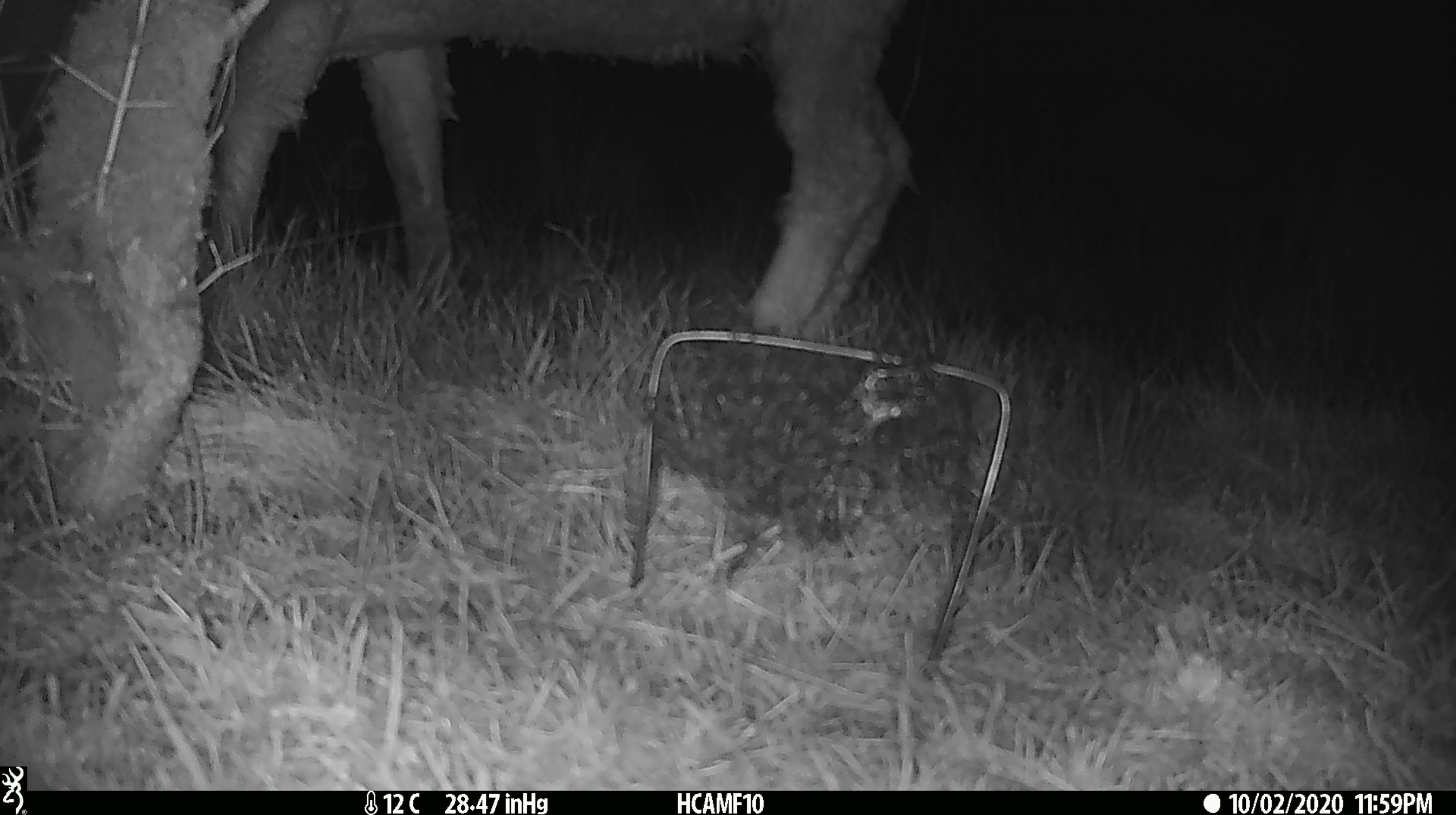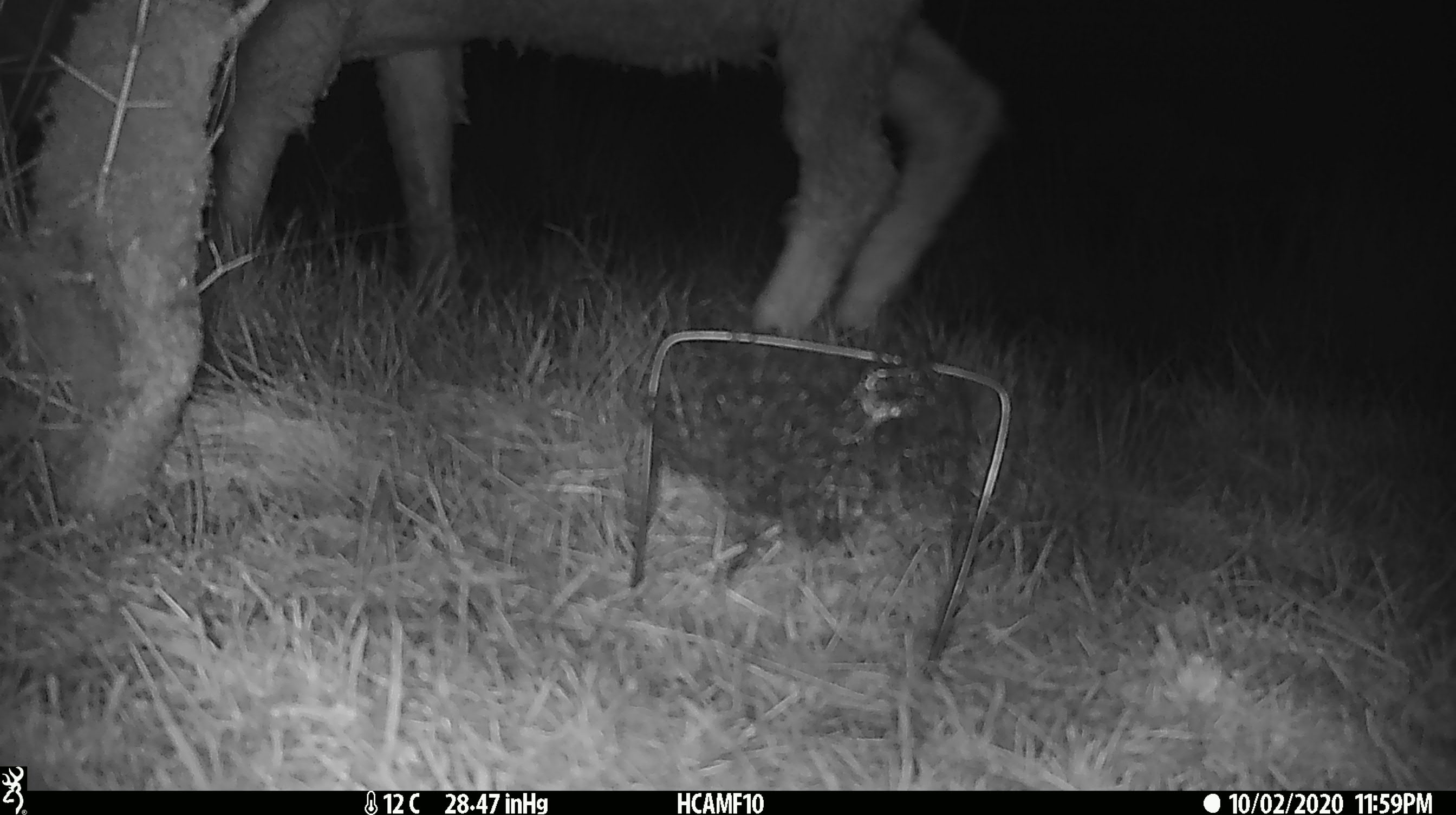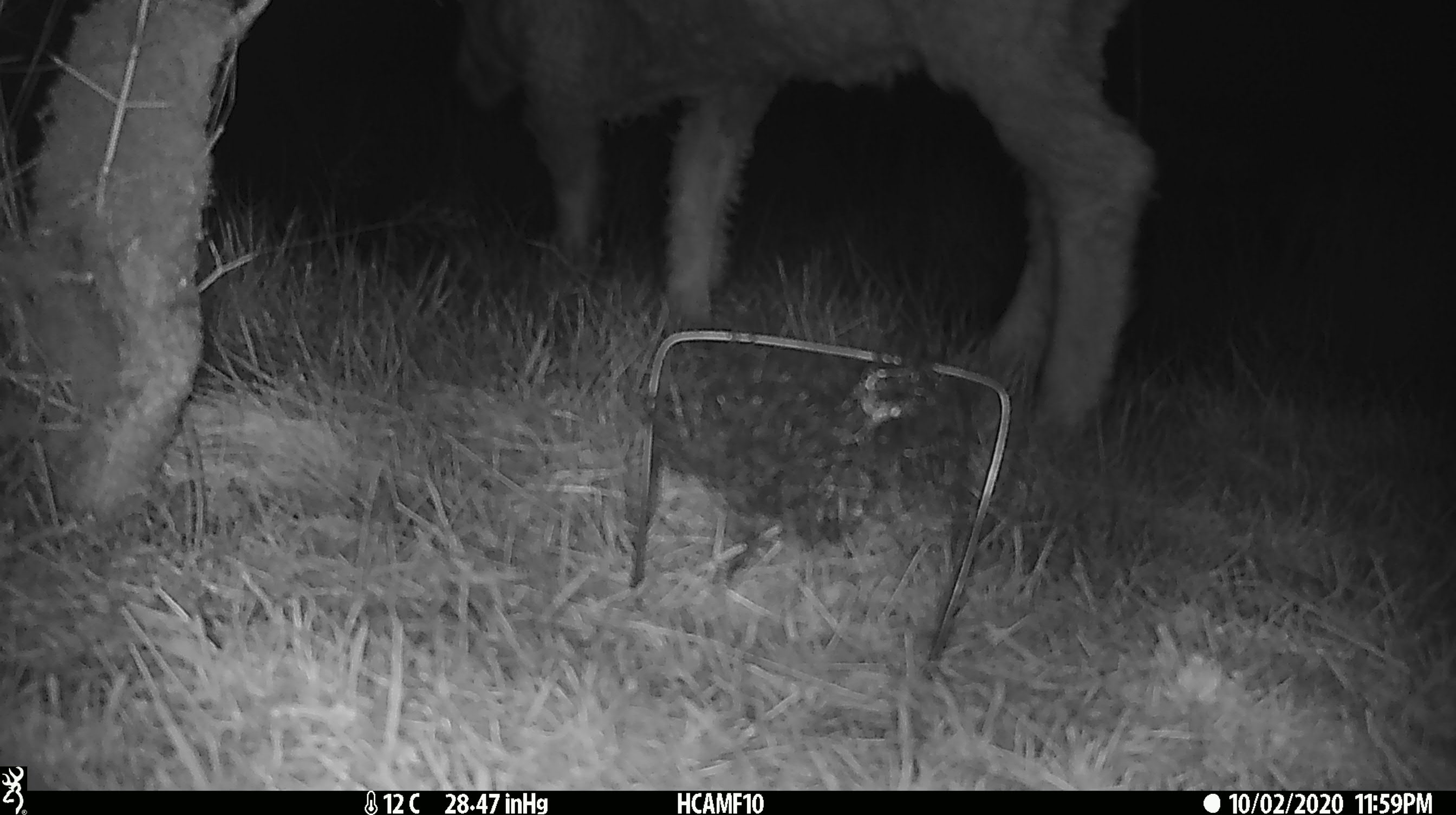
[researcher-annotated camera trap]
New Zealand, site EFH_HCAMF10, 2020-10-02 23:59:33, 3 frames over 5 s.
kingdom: Animalia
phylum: Chordata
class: Mammalia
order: Artiodactyla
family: Bovidae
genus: Ovis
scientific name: Ovis aries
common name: domestic sheep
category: sheep